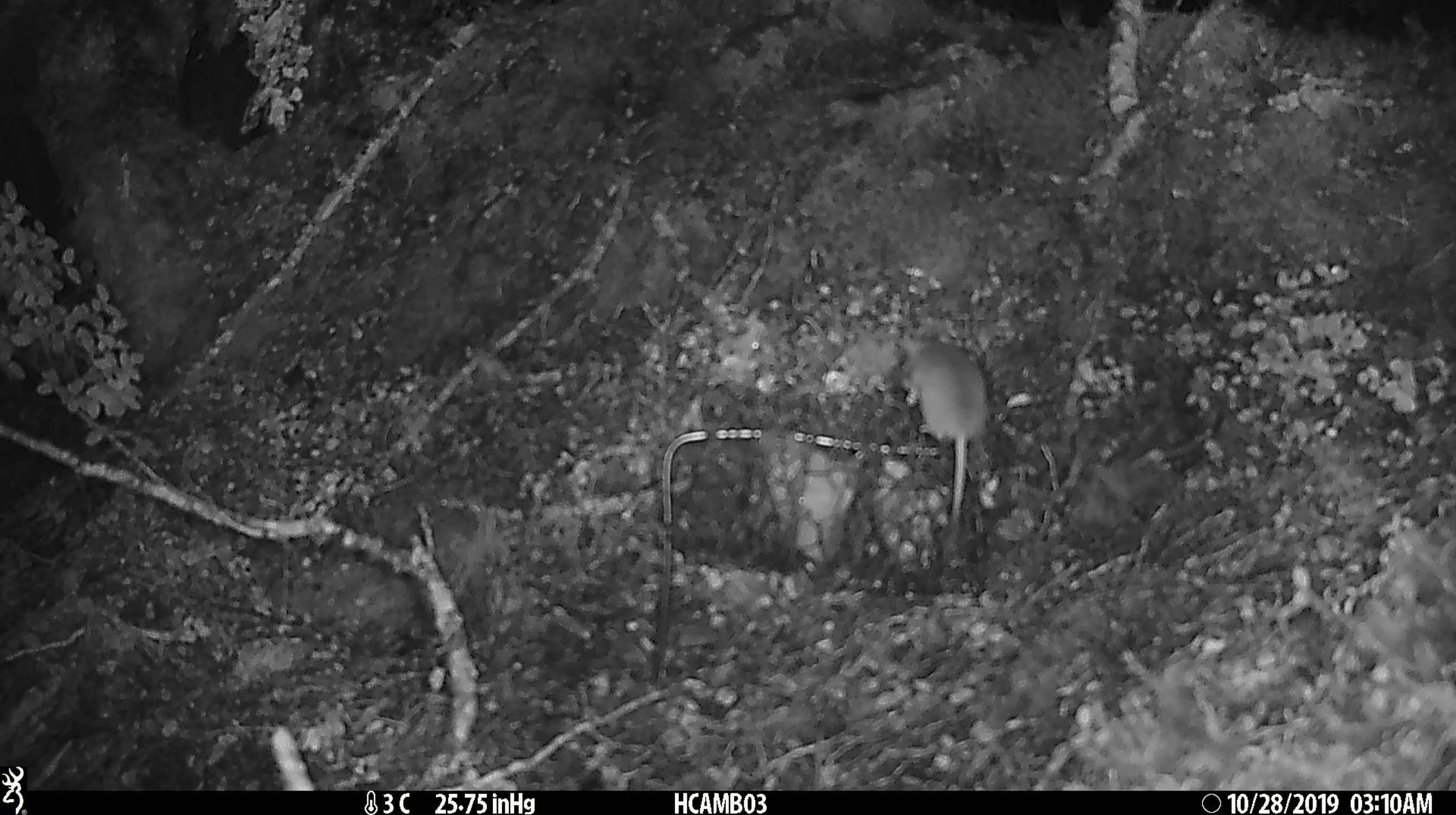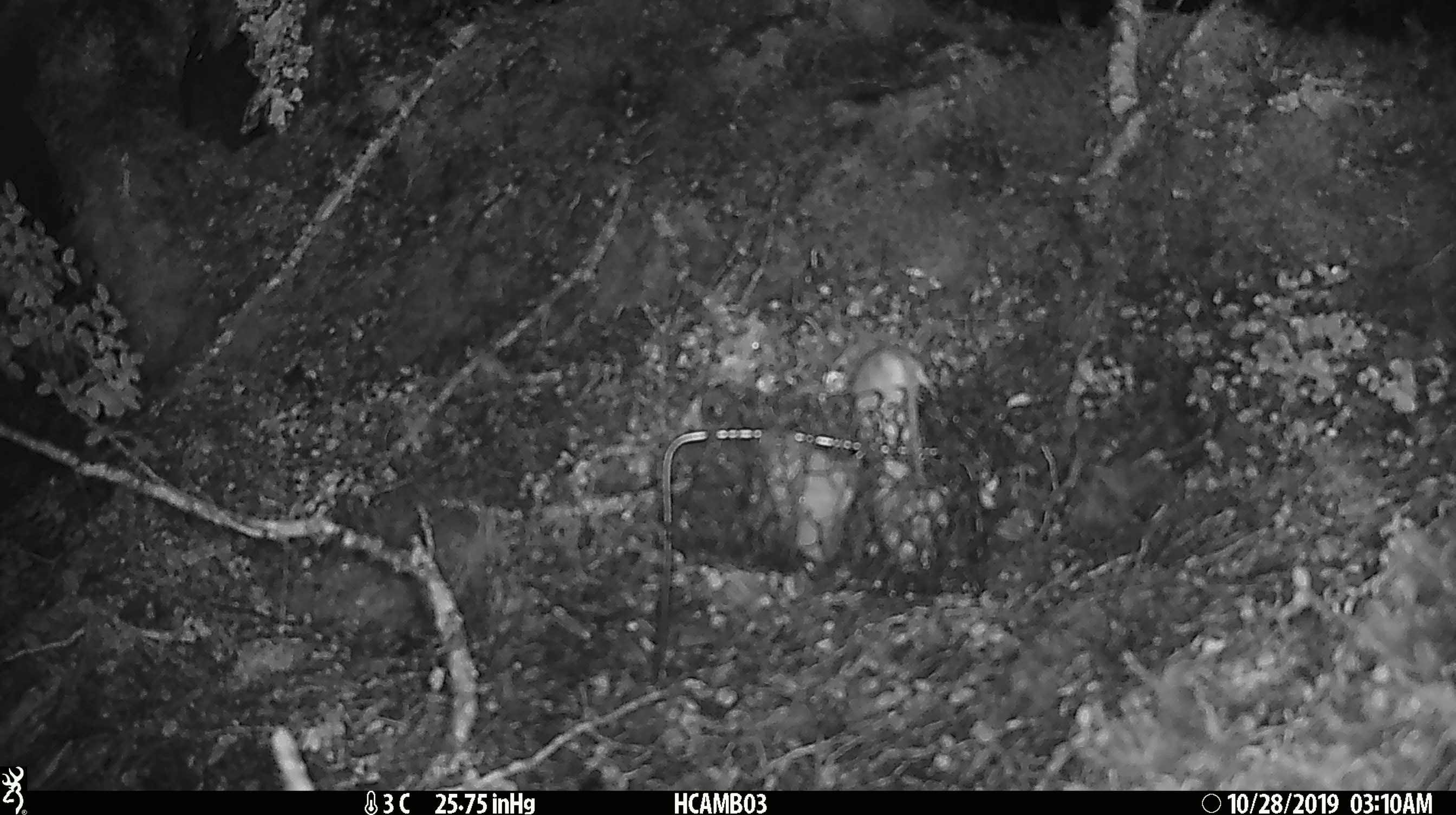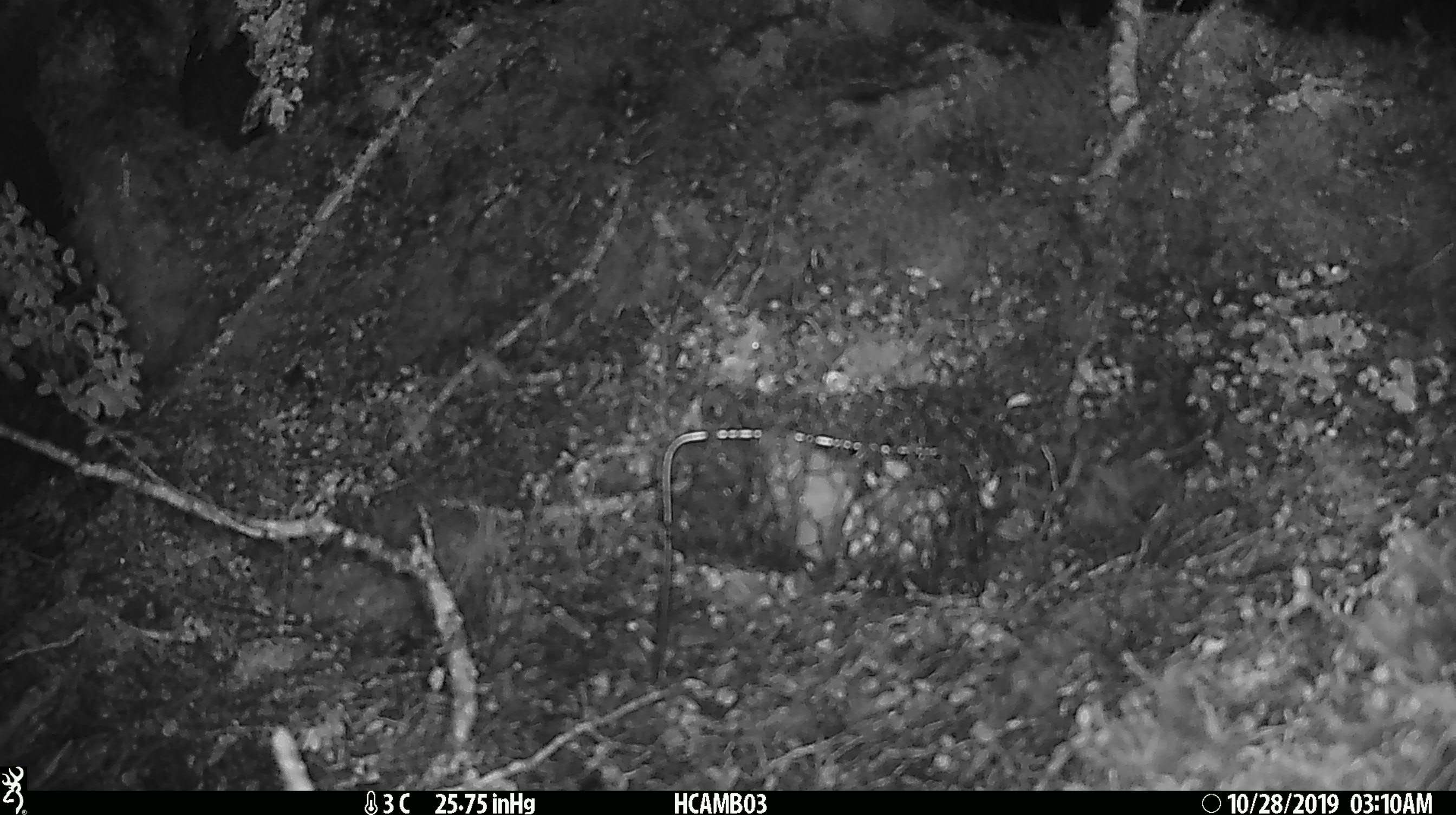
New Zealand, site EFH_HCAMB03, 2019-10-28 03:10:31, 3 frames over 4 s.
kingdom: Animalia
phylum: Chordata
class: Mammalia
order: Rodentia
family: Muridae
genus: Mus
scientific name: Mus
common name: mouse